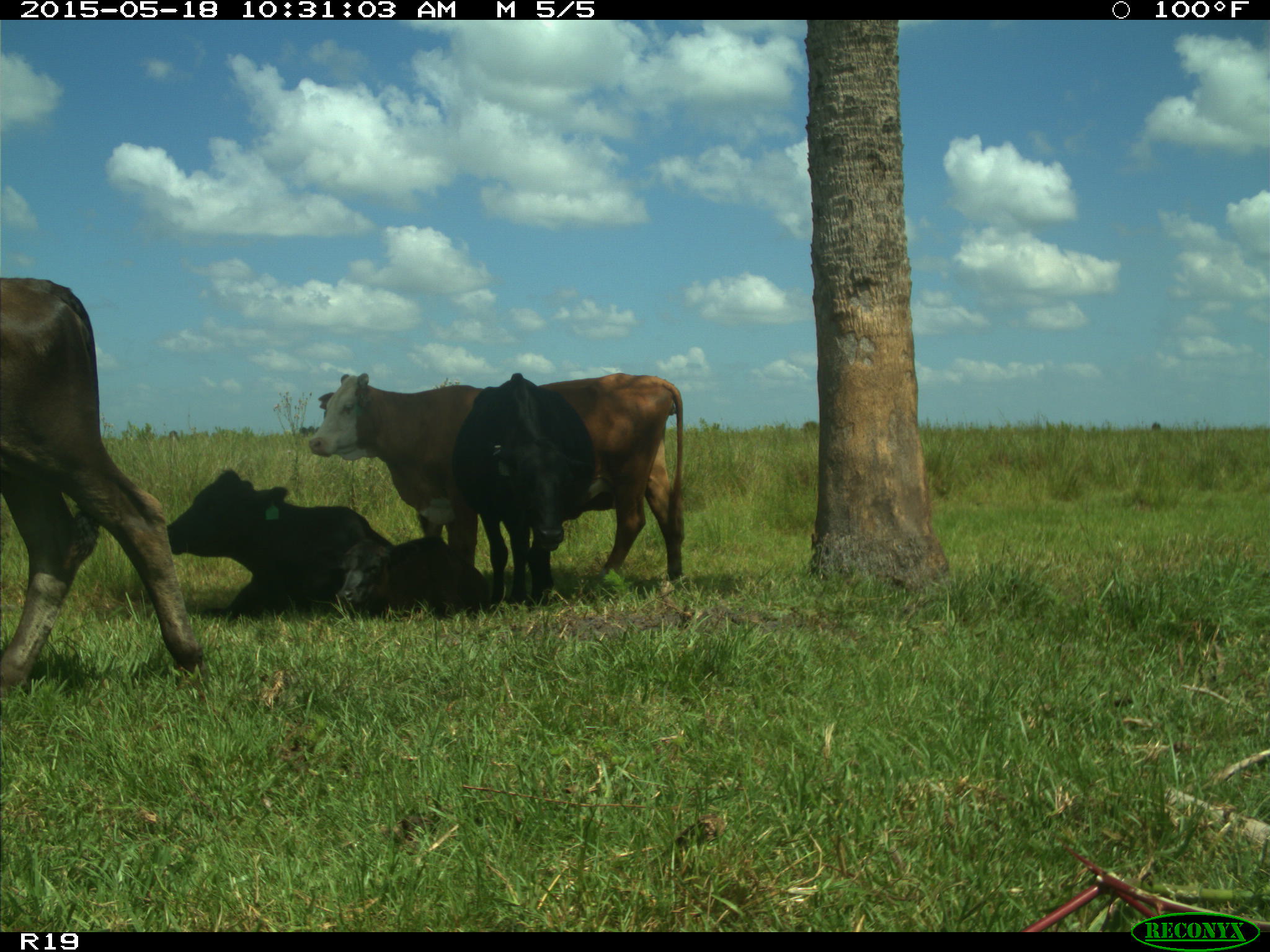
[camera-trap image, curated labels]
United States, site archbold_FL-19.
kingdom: Animalia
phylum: Chordata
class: Mammalia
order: Artiodactyla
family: Bovidae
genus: Bos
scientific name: Bos taurus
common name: domestic cow